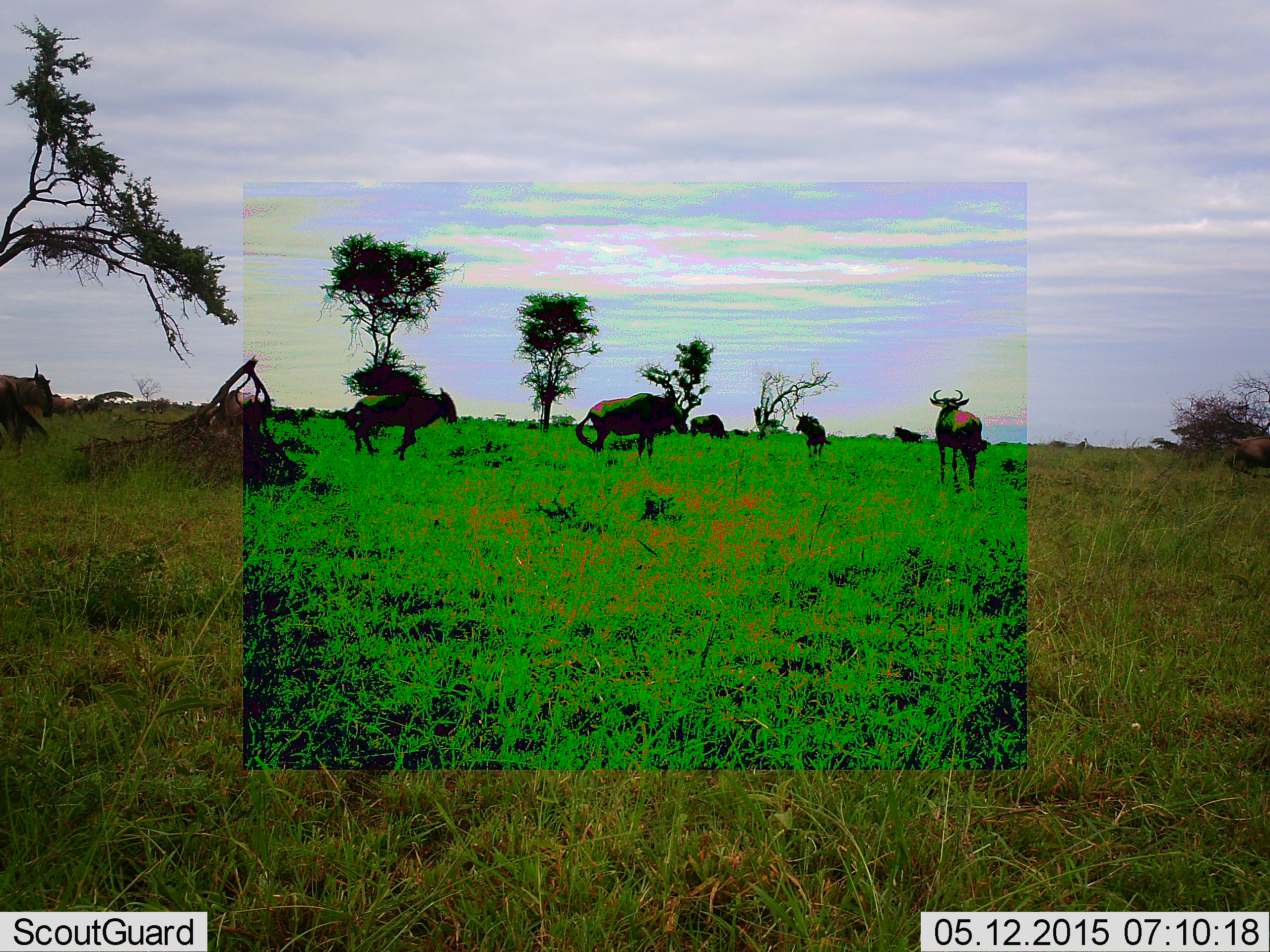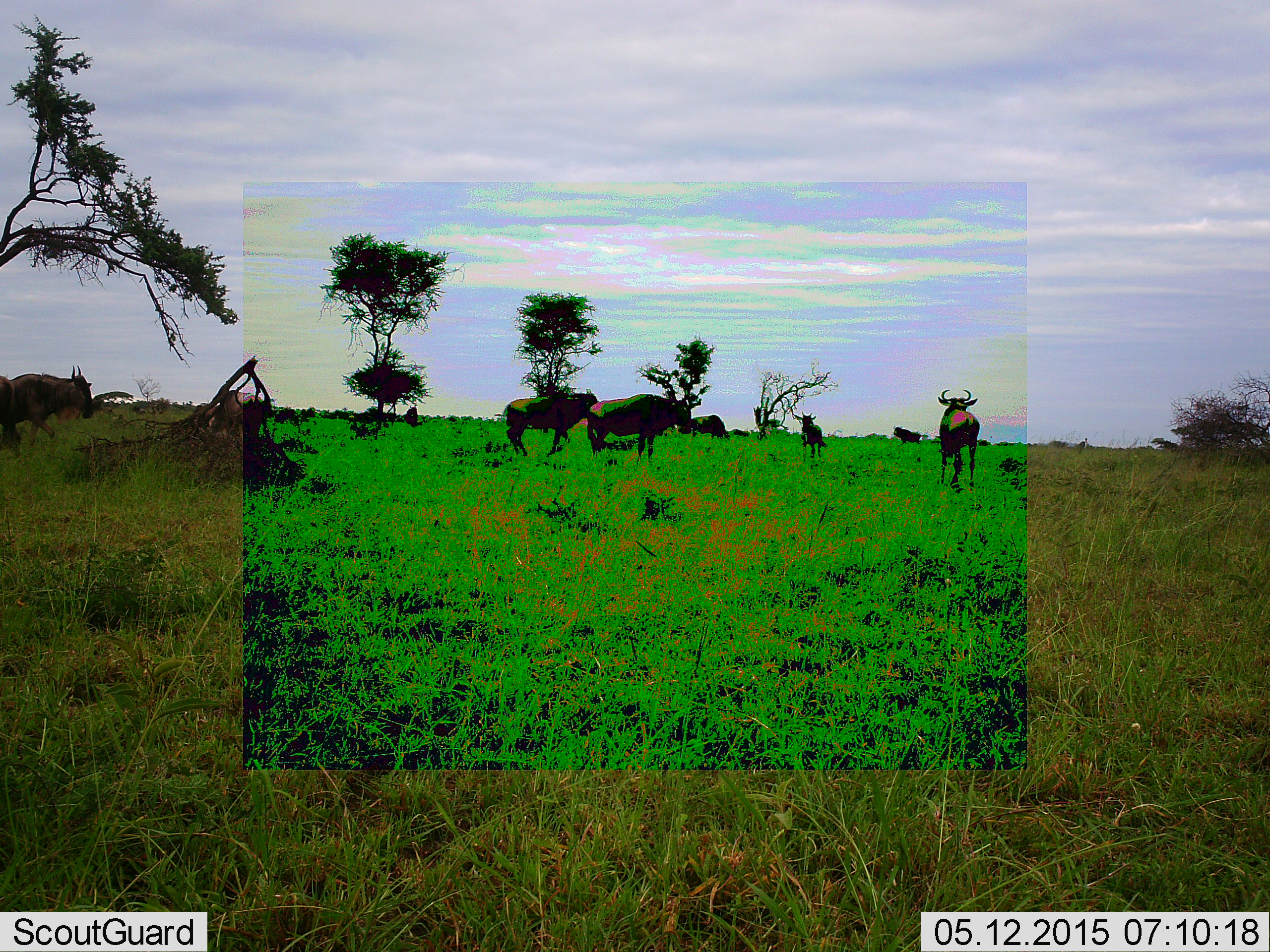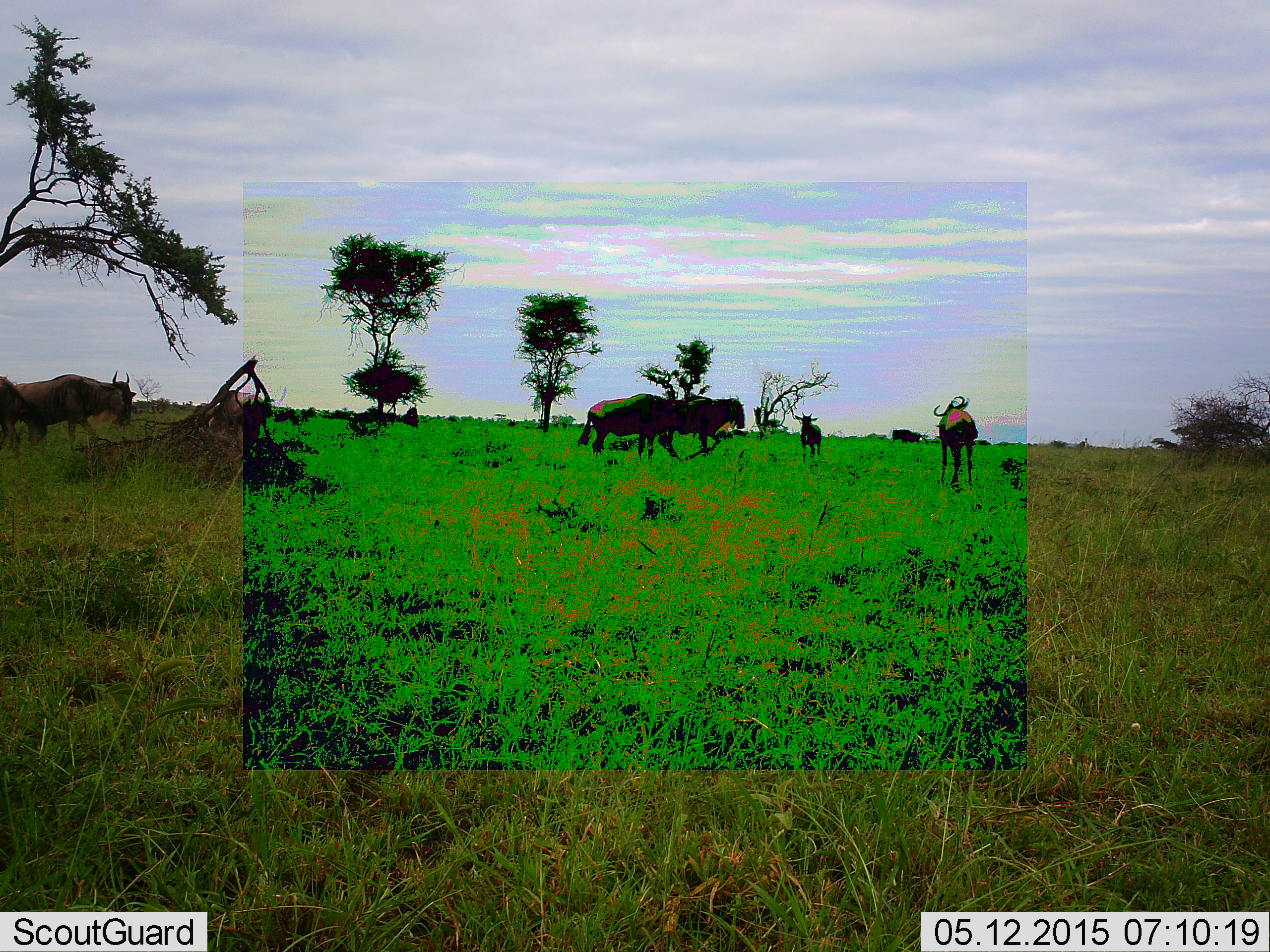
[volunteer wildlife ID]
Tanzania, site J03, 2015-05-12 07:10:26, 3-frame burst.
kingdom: Animalia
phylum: Chordata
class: Mammalia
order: Artiodactyla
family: Bovidae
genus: Connochaetes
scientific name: Connochaetes taurinus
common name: blue wildebeest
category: wildebeest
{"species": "wildebeest (blue wildebeest) (Connochaetes taurinus)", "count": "9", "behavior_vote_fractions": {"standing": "80%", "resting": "10%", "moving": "80%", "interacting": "0%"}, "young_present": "10%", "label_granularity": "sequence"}